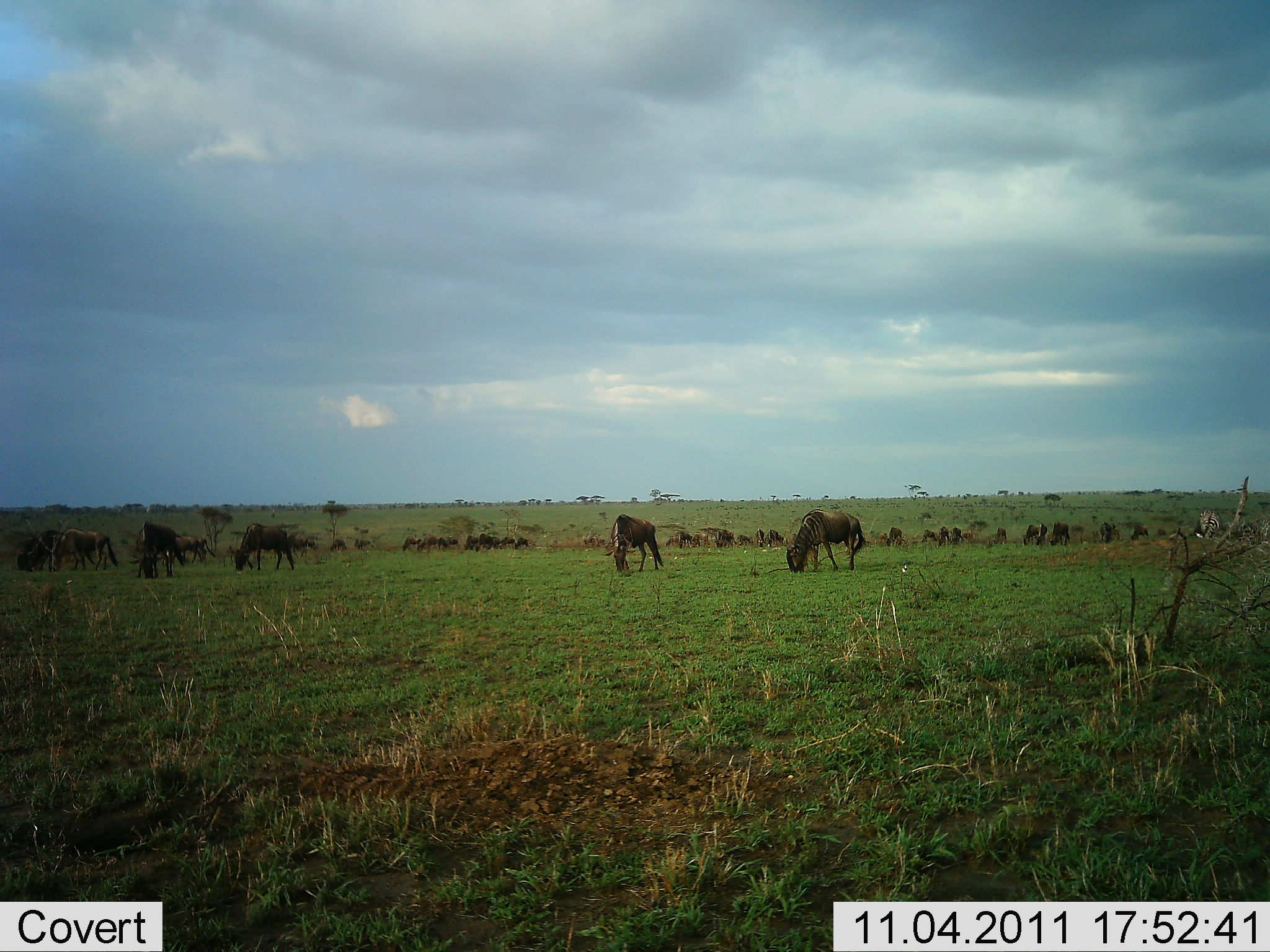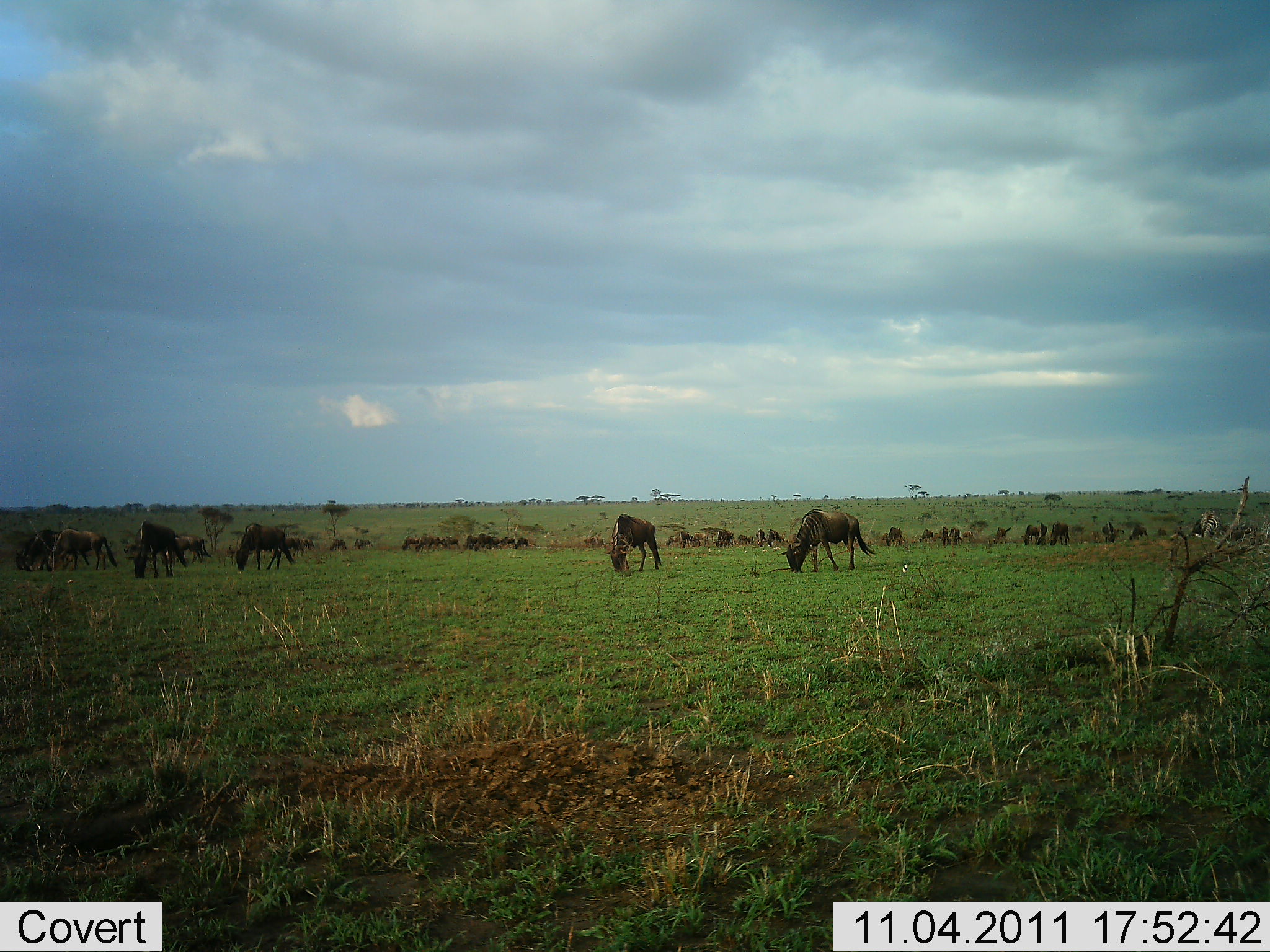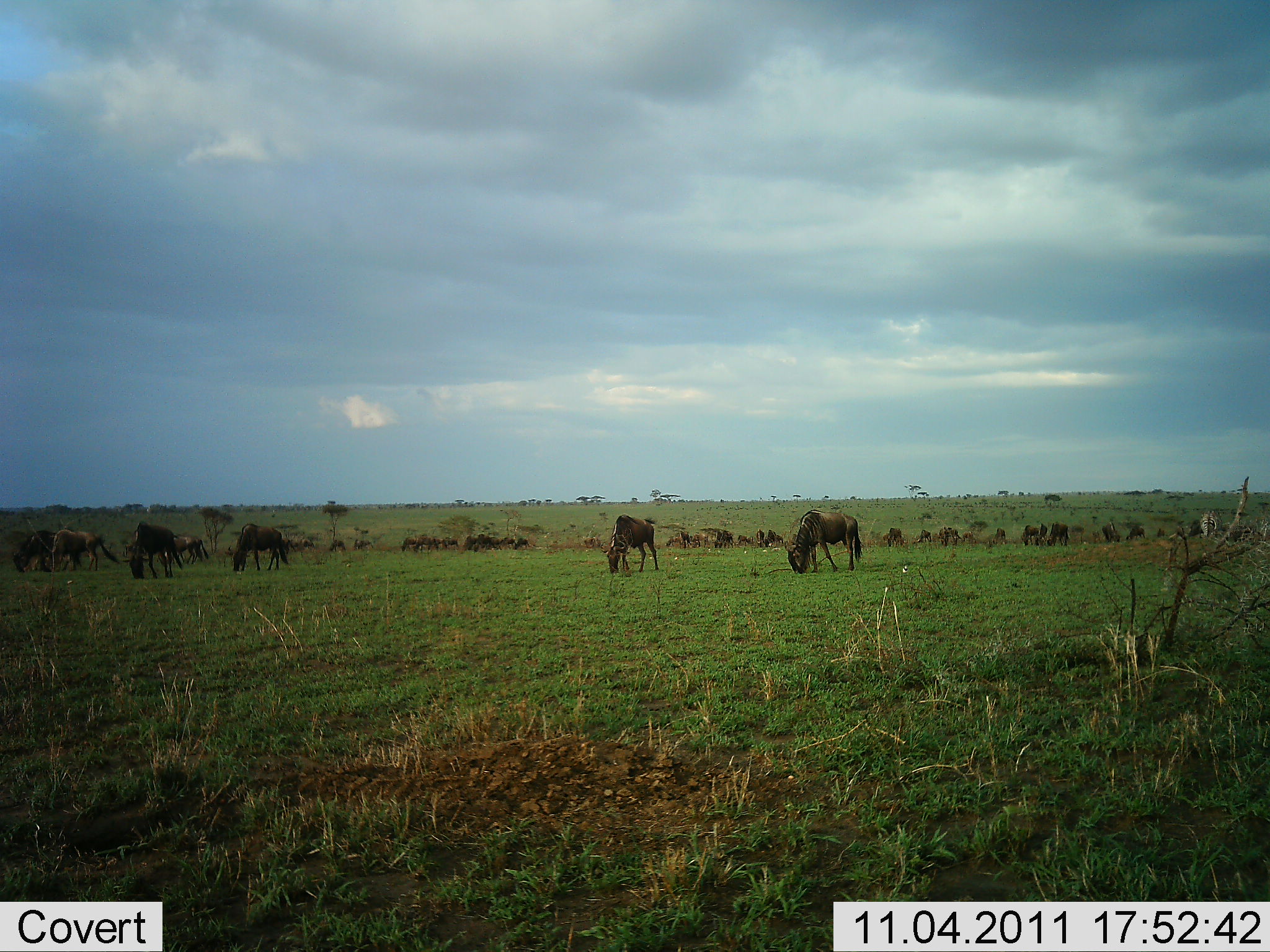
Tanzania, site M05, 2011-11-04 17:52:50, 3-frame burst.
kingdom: Animalia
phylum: Chordata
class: Mammalia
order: Artiodactyla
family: Bovidae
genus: Connochaetes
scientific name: Connochaetes taurinus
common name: blue wildebeest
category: wildebeest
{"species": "wildebeest (blue wildebeest) (Connochaetes taurinus)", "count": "11-50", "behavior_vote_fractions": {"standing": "27%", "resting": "7%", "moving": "20%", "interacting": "0%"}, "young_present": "0%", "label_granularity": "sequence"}